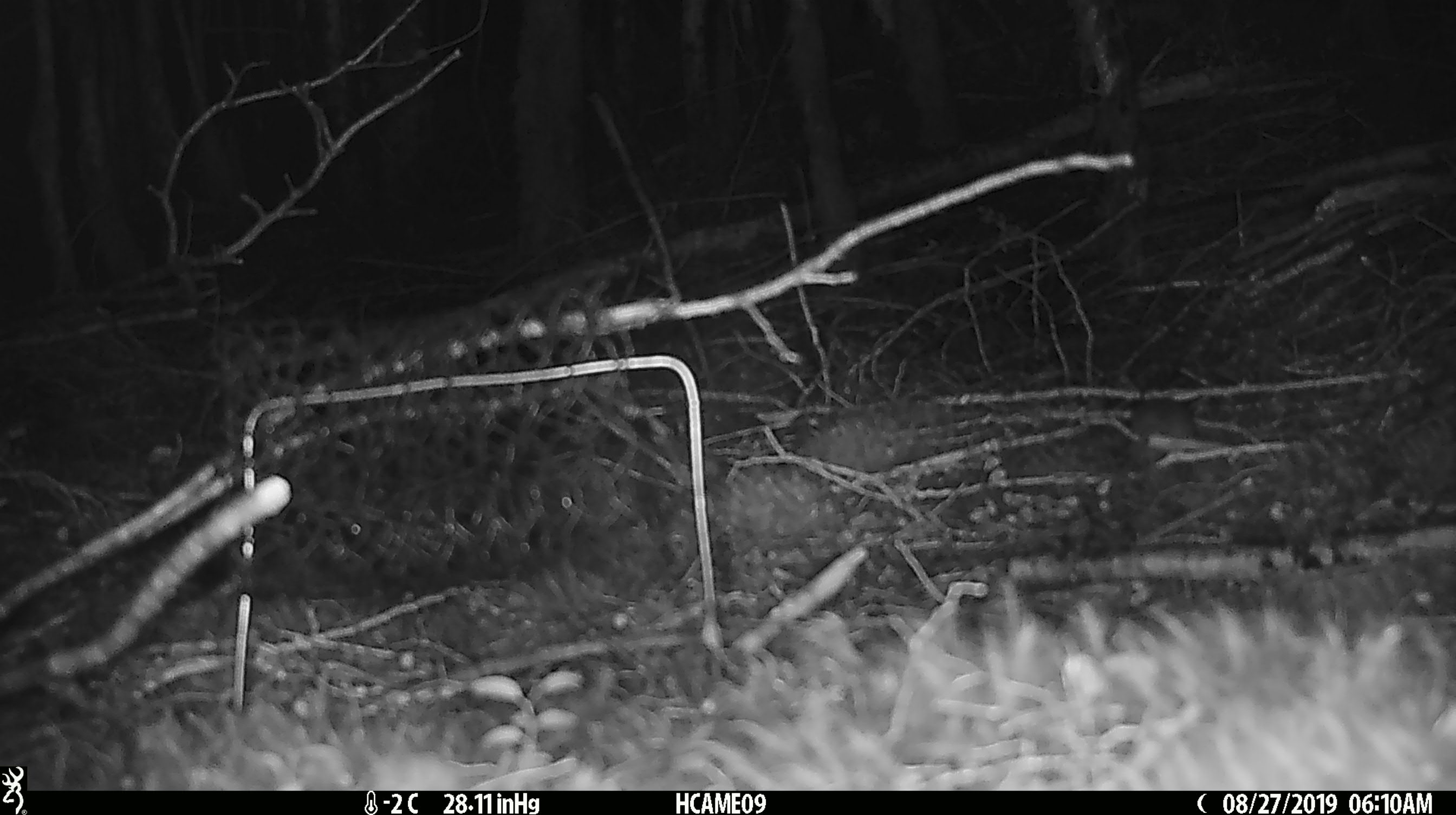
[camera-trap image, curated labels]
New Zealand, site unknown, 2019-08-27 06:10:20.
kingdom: Animalia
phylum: Chordata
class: Mammalia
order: Rodentia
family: Muridae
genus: Mus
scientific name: Mus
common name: mouse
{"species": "mouse (Mus)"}